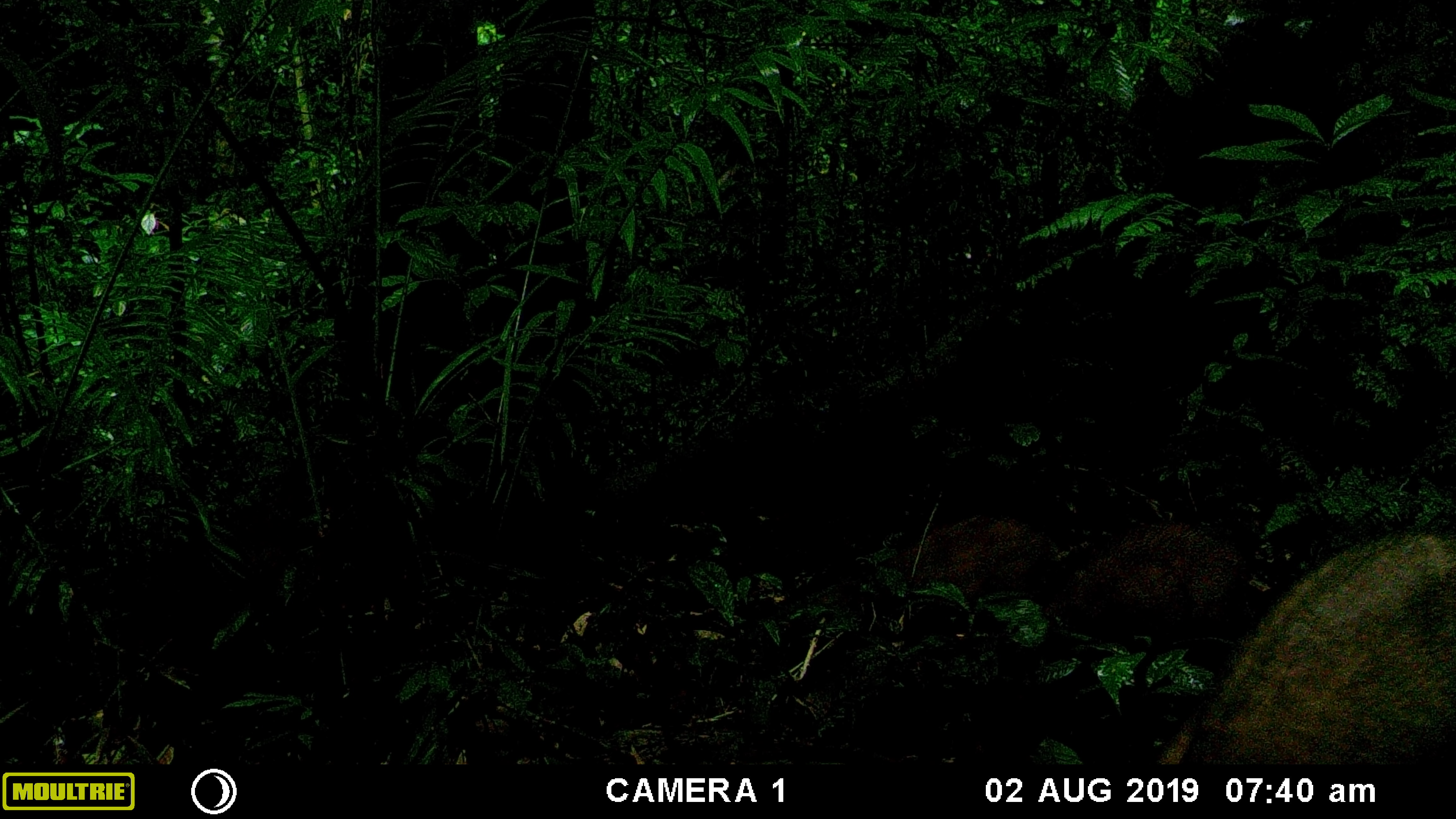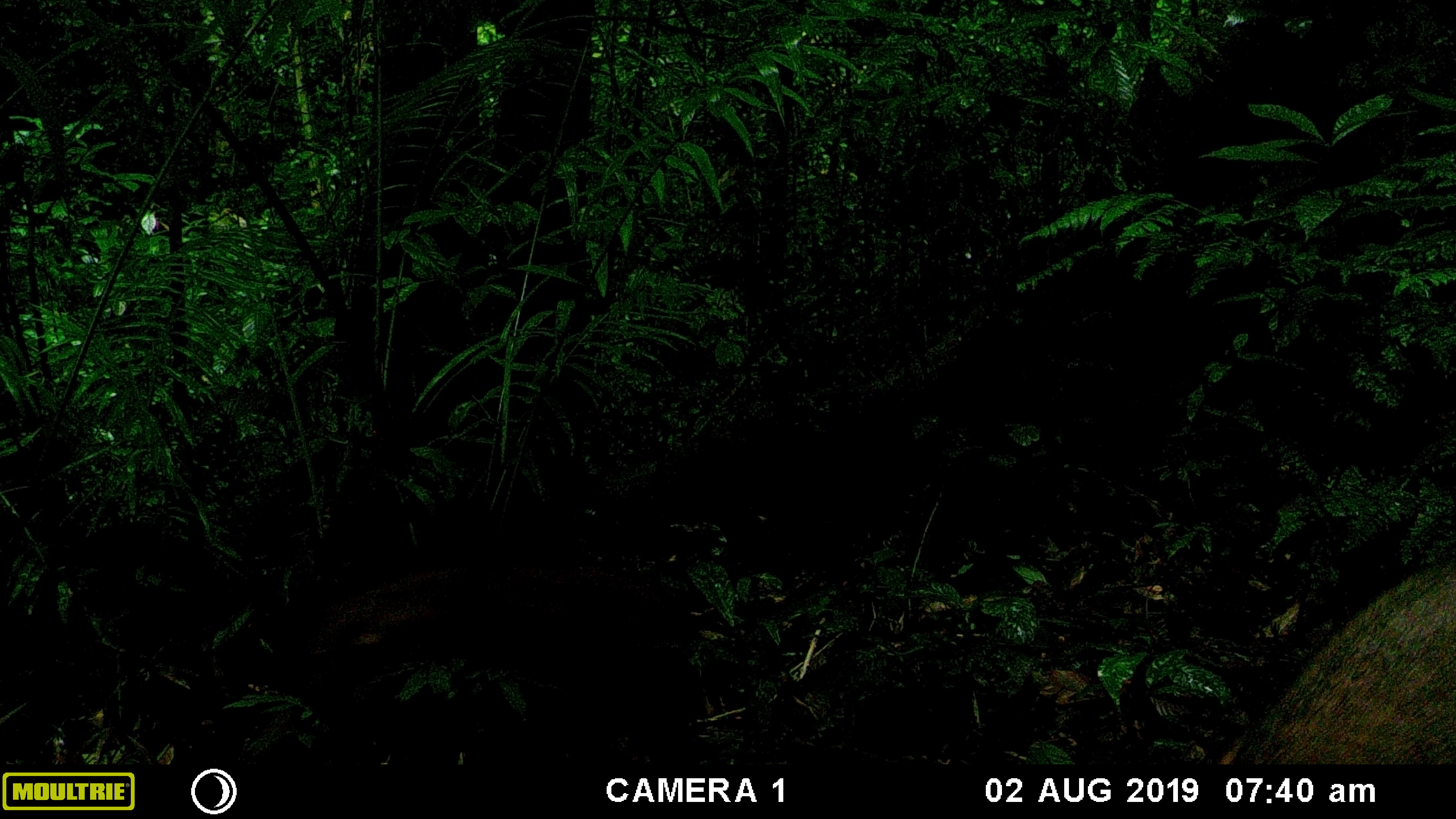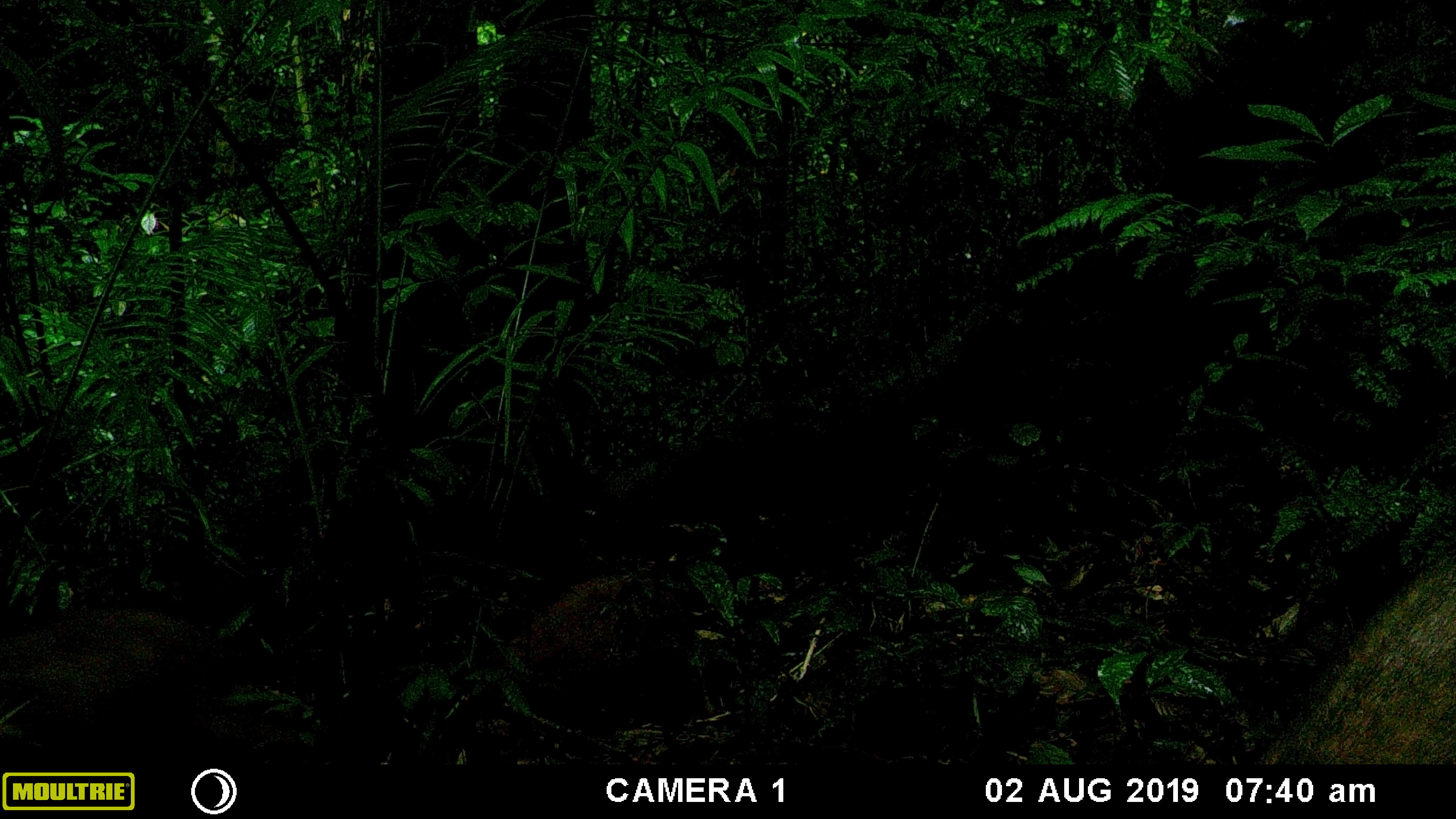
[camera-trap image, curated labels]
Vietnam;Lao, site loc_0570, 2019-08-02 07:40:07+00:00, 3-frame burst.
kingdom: Animalia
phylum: Chordata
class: Mammalia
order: Artiodactyla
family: Suidae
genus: Sus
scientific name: Sus scrofa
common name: eurasian wild pig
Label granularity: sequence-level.